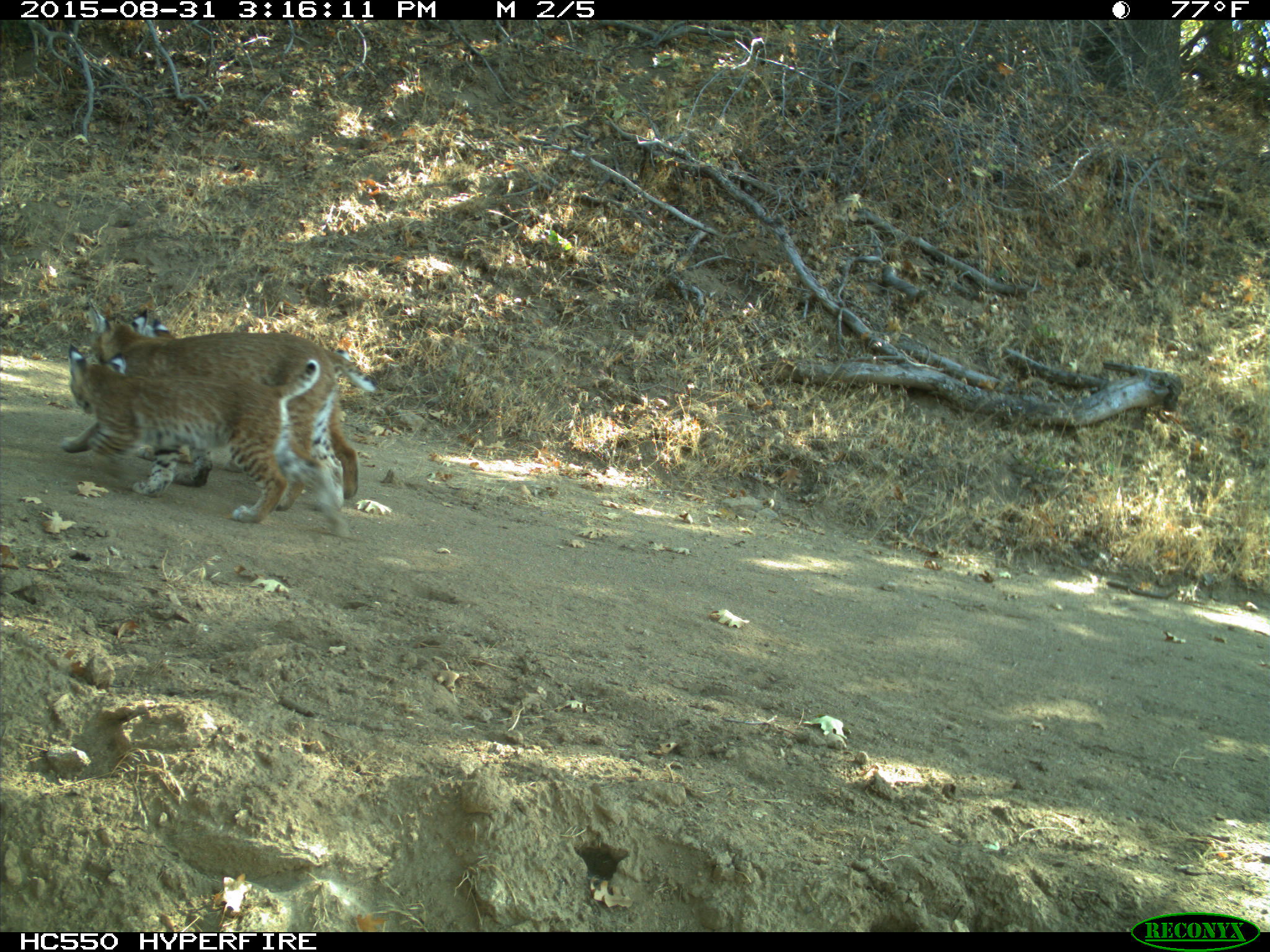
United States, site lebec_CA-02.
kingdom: Animalia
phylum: Chordata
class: Mammalia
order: Carnivora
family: Felidae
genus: Lynx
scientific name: Lynx rufus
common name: bobcat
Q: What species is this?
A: Lynx rufus (bobcat).